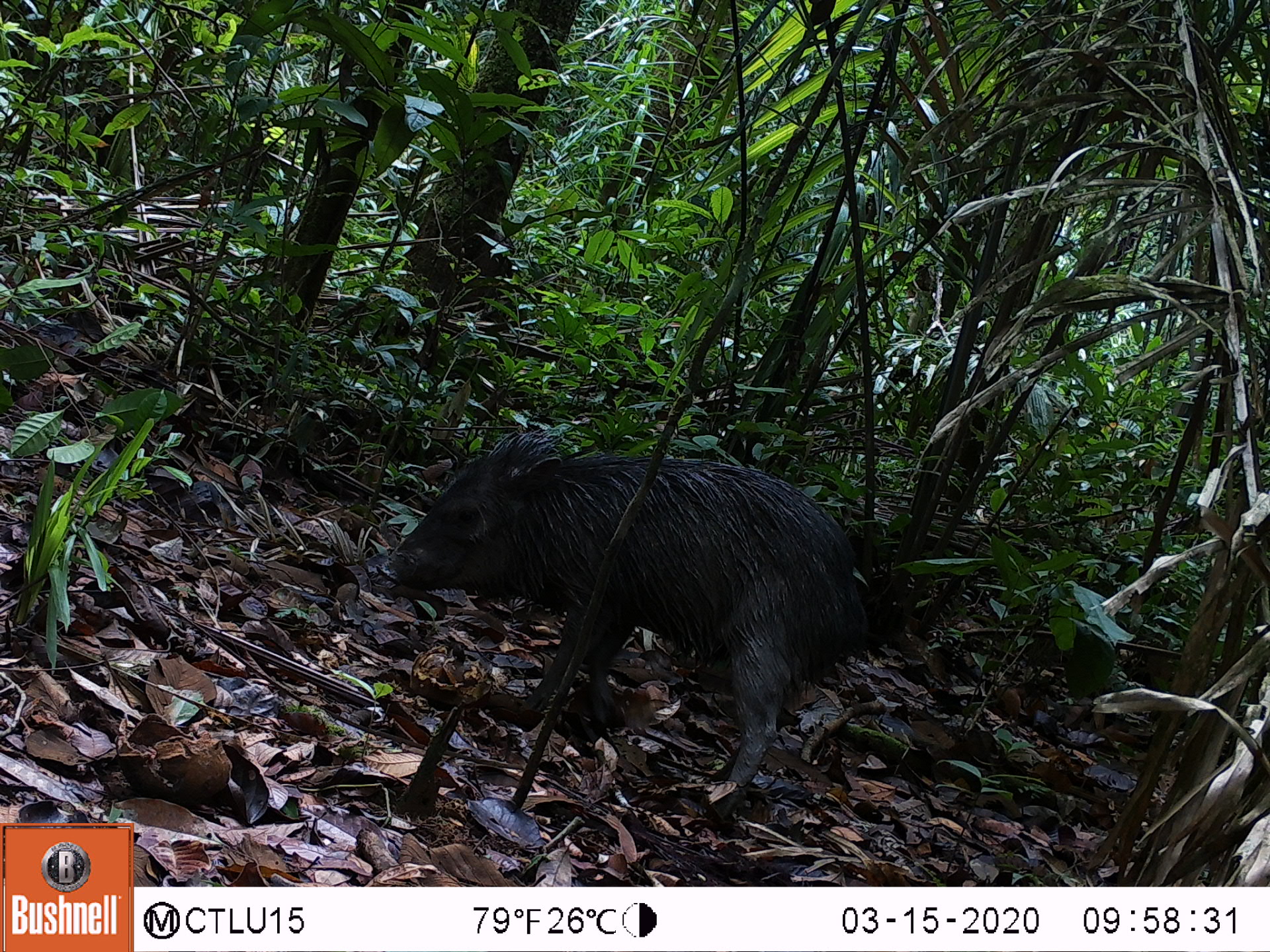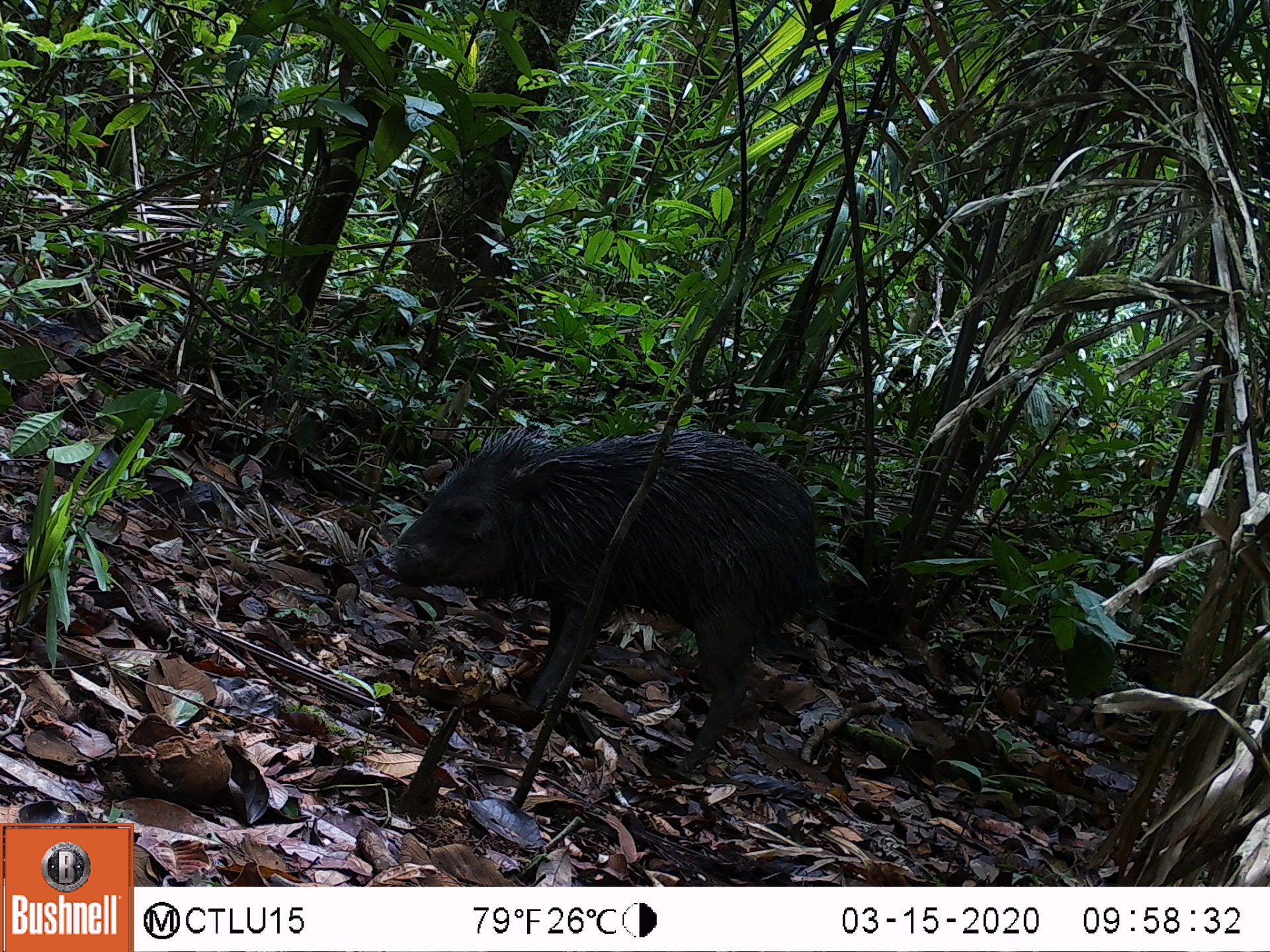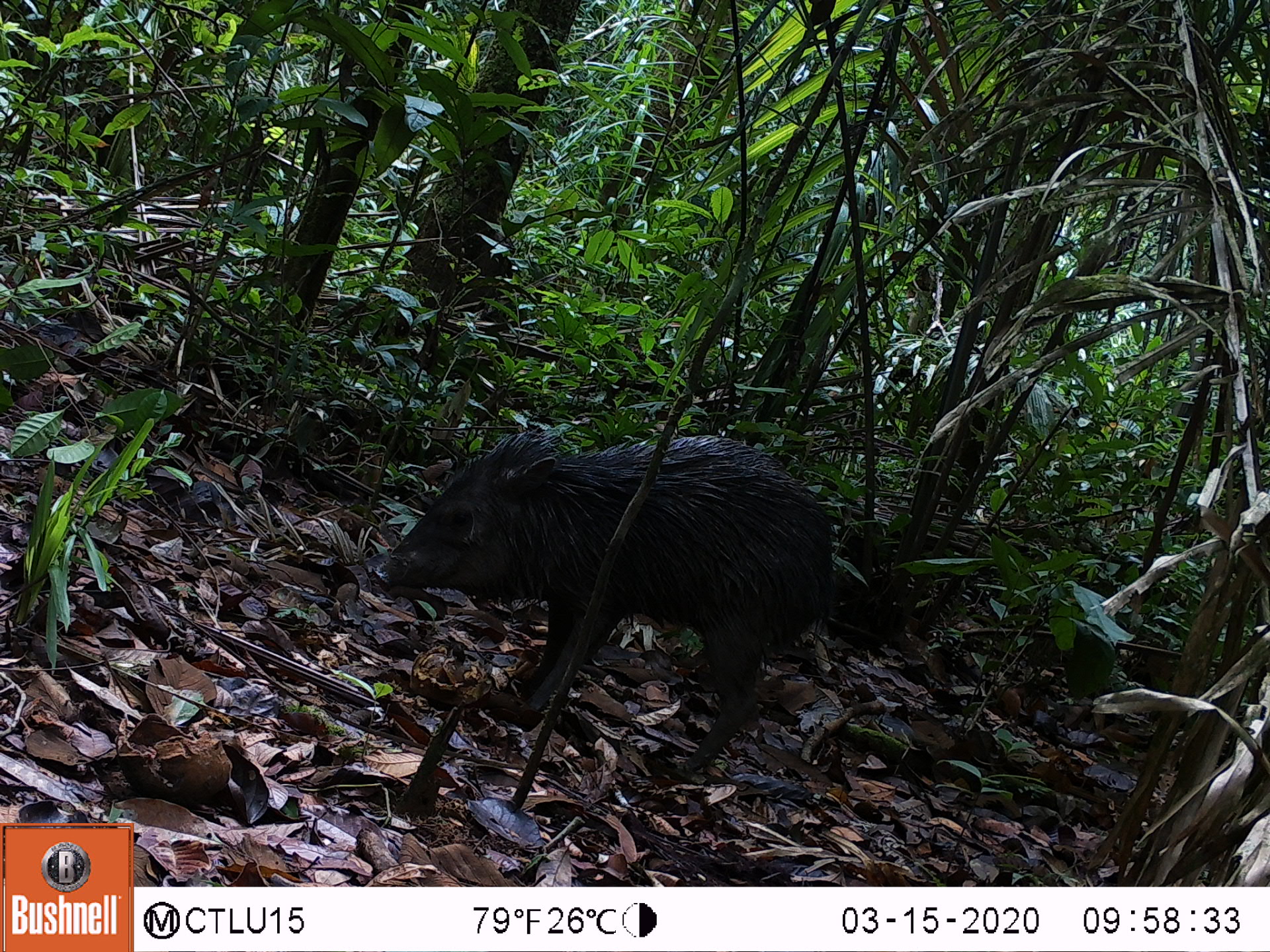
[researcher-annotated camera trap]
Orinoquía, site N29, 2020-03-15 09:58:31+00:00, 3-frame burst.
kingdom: Animalia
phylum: Chordata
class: Mammalia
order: Artiodactyla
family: Tayassuidae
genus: Pecari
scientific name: Pecari tajacu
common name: collared peccary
Collared peccary (Pecari tajacu).